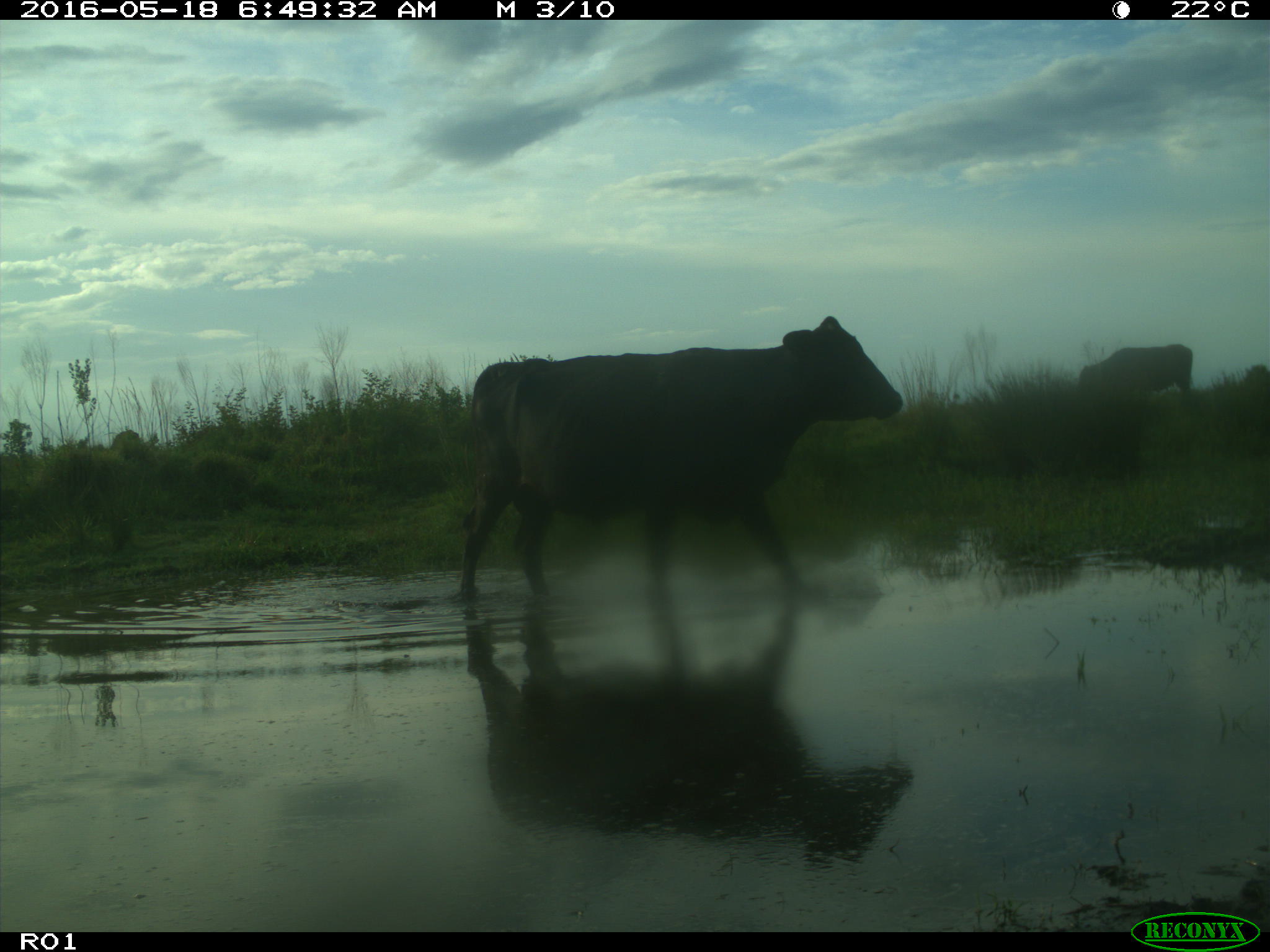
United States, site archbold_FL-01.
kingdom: Animalia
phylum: Chordata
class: Mammalia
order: Artiodactyla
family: Bovidae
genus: Bos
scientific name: Bos taurus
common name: domestic cow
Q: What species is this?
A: Bos taurus (domestic cow).